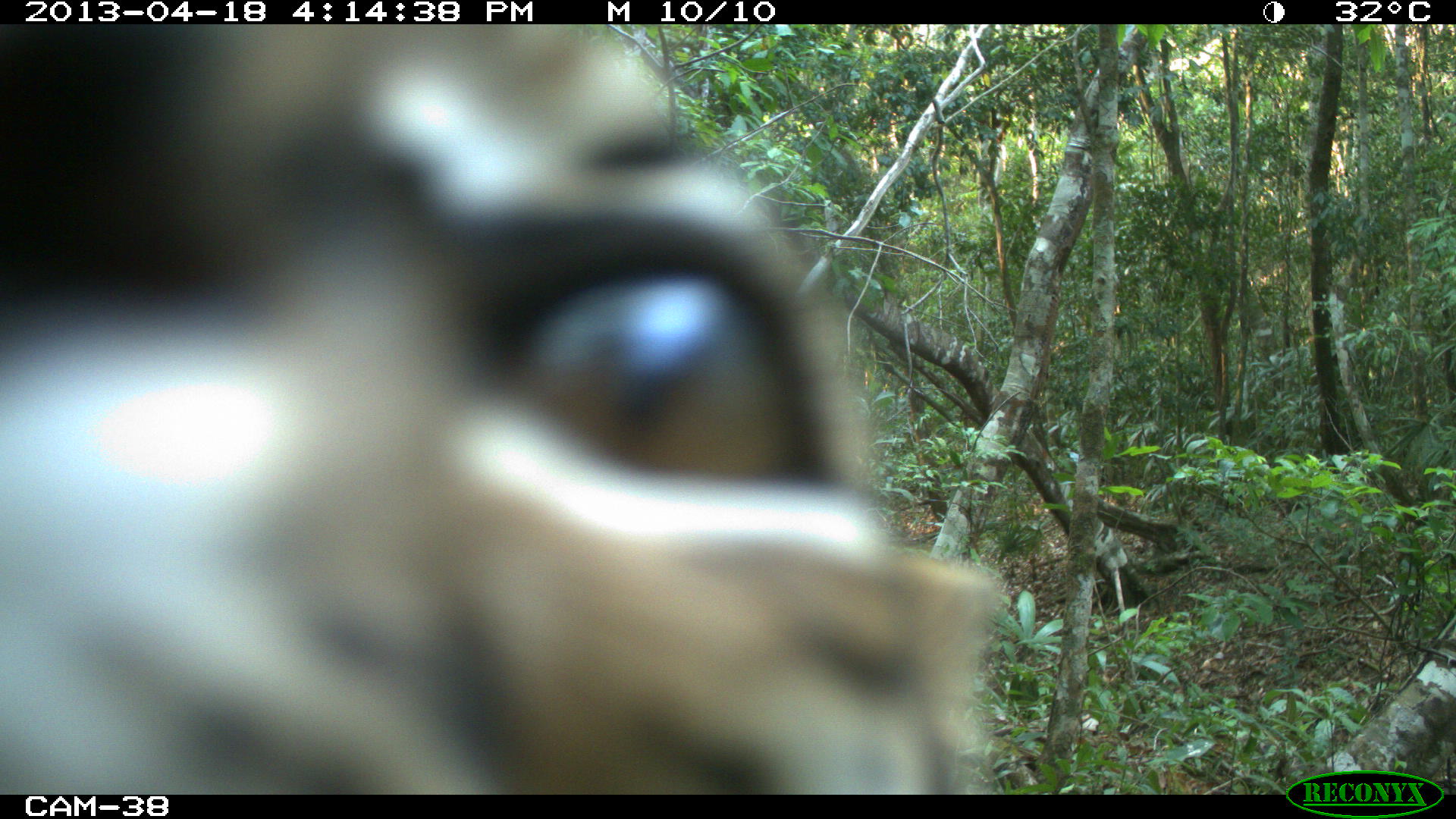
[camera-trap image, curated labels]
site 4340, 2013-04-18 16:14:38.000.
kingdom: Animalia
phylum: Chordata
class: Mammalia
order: Carnivora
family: Felidae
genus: Leopardus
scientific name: Leopardus pardalis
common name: ocelot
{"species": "Leopardus pardalis (ocelot)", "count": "1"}